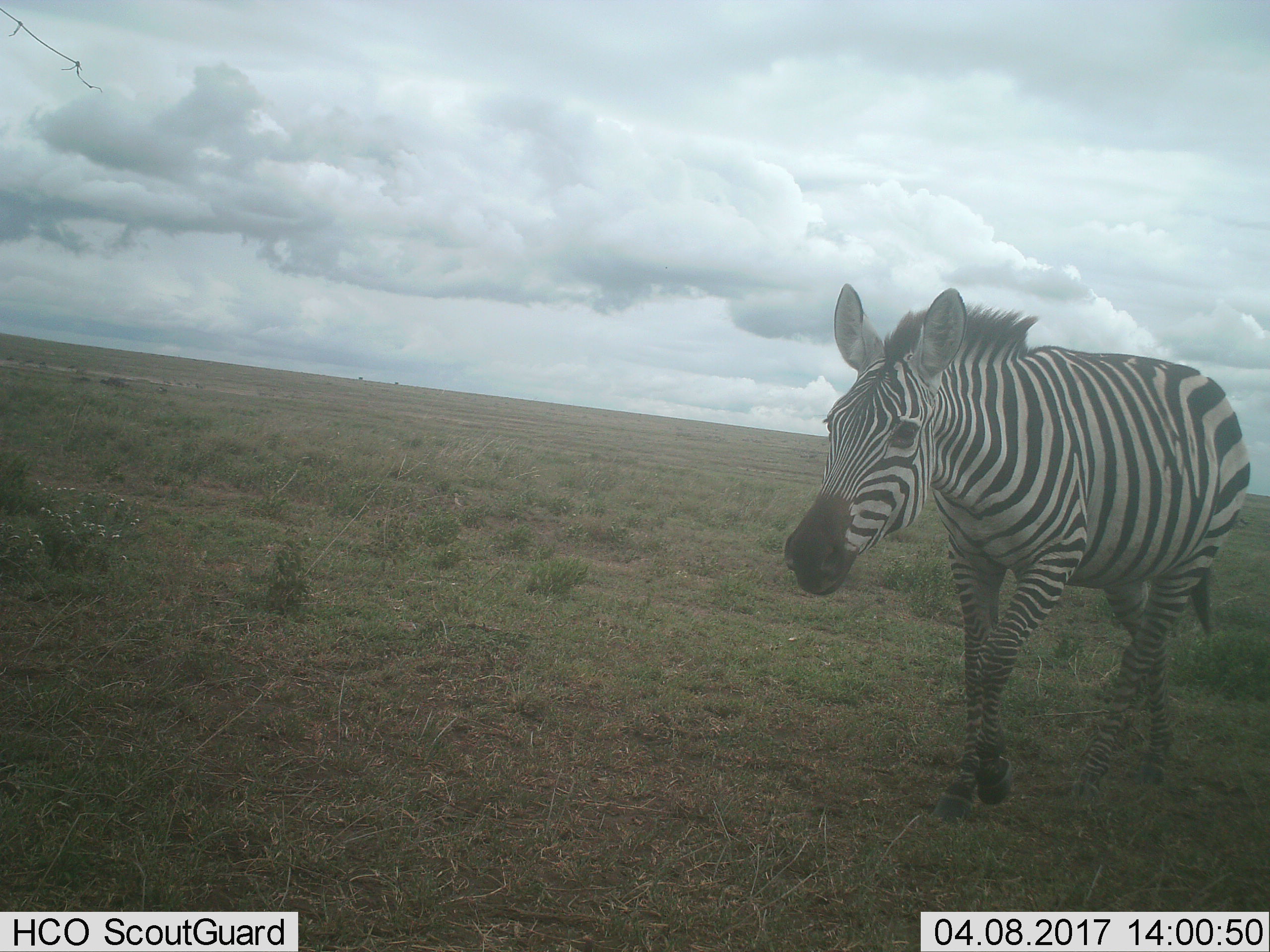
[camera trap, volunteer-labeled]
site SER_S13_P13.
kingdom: Animalia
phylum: Chordata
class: Mammalia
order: Perissodactyla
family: Equidae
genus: Equus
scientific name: Equus quagga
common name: plains zebra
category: zebraplains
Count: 1.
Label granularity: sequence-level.